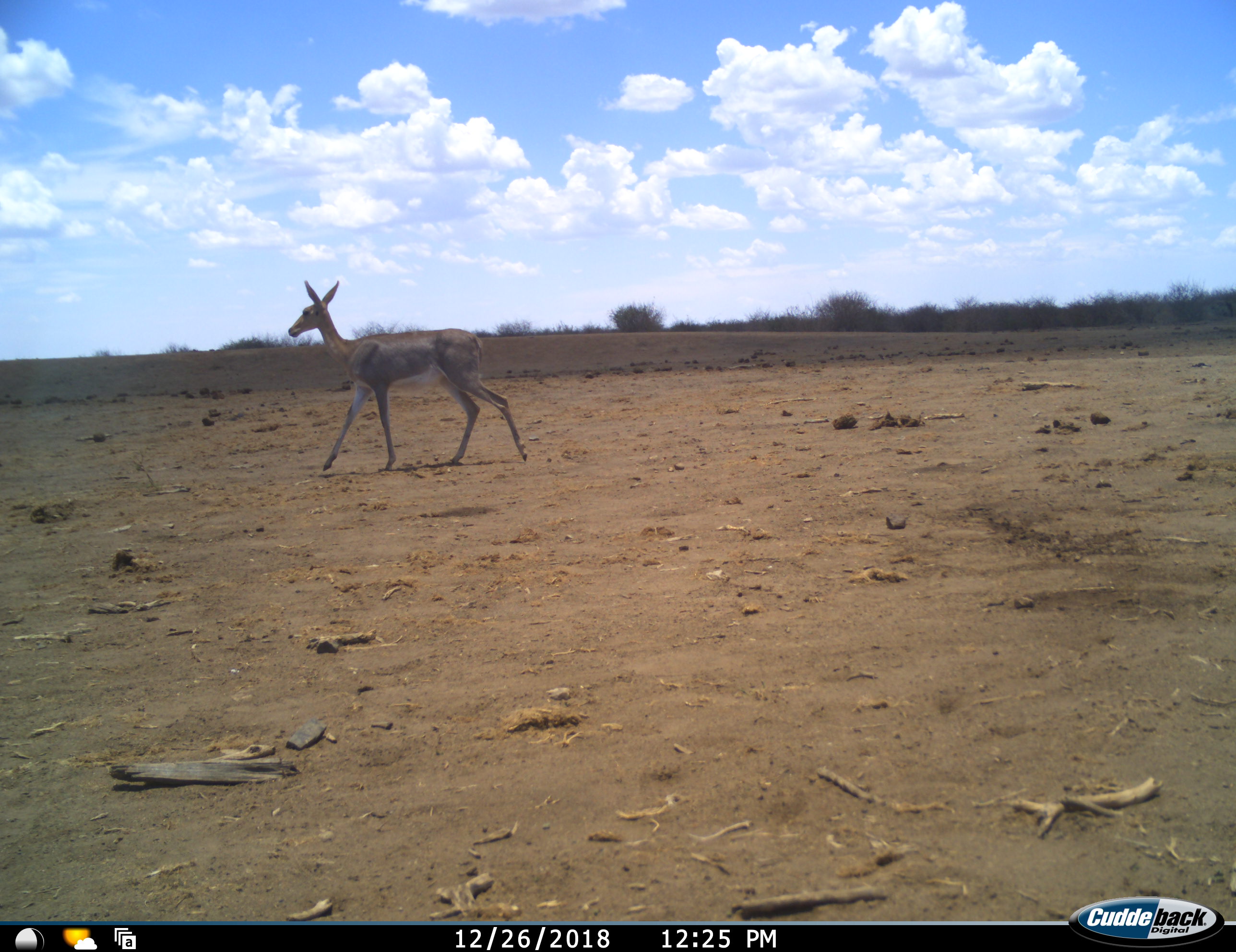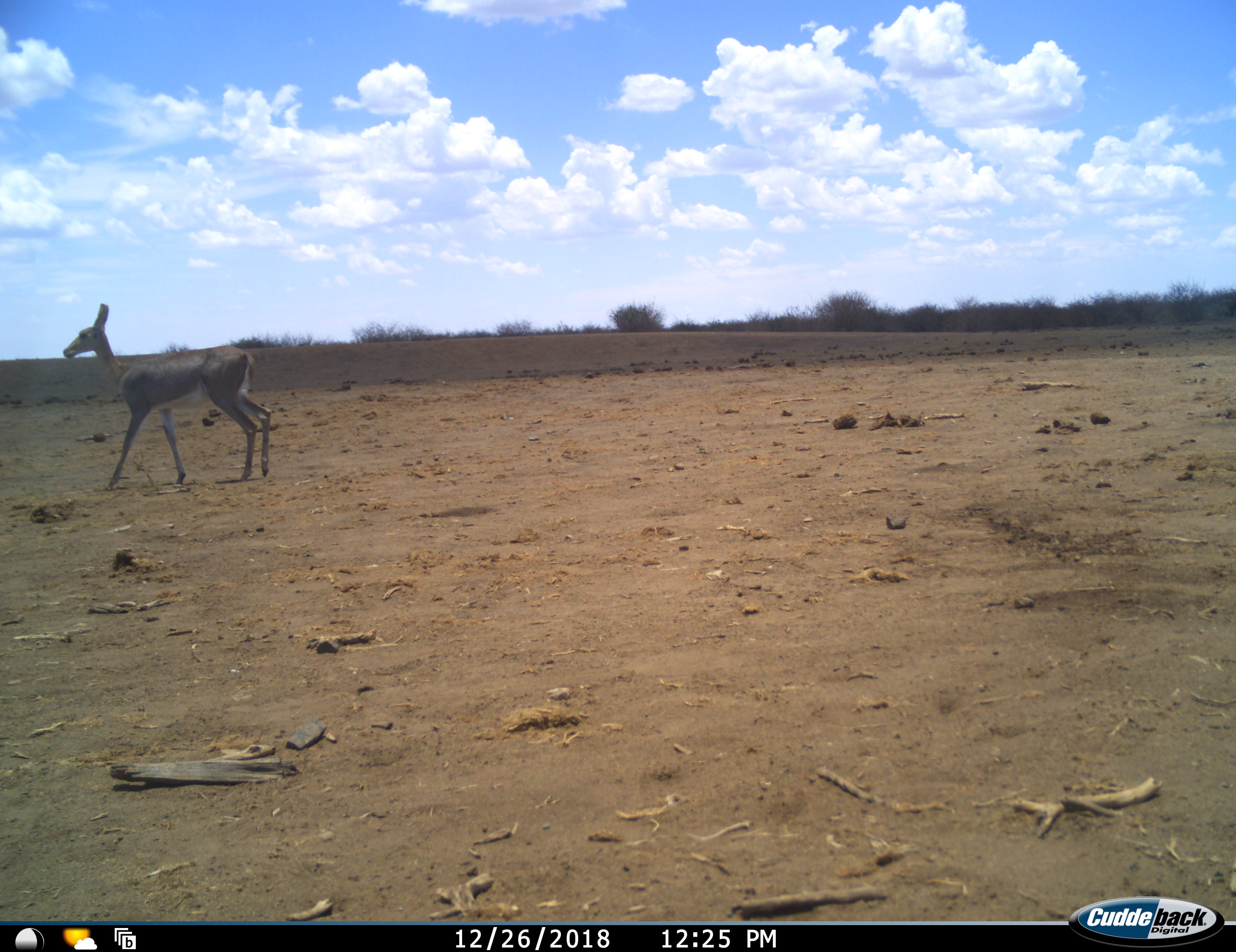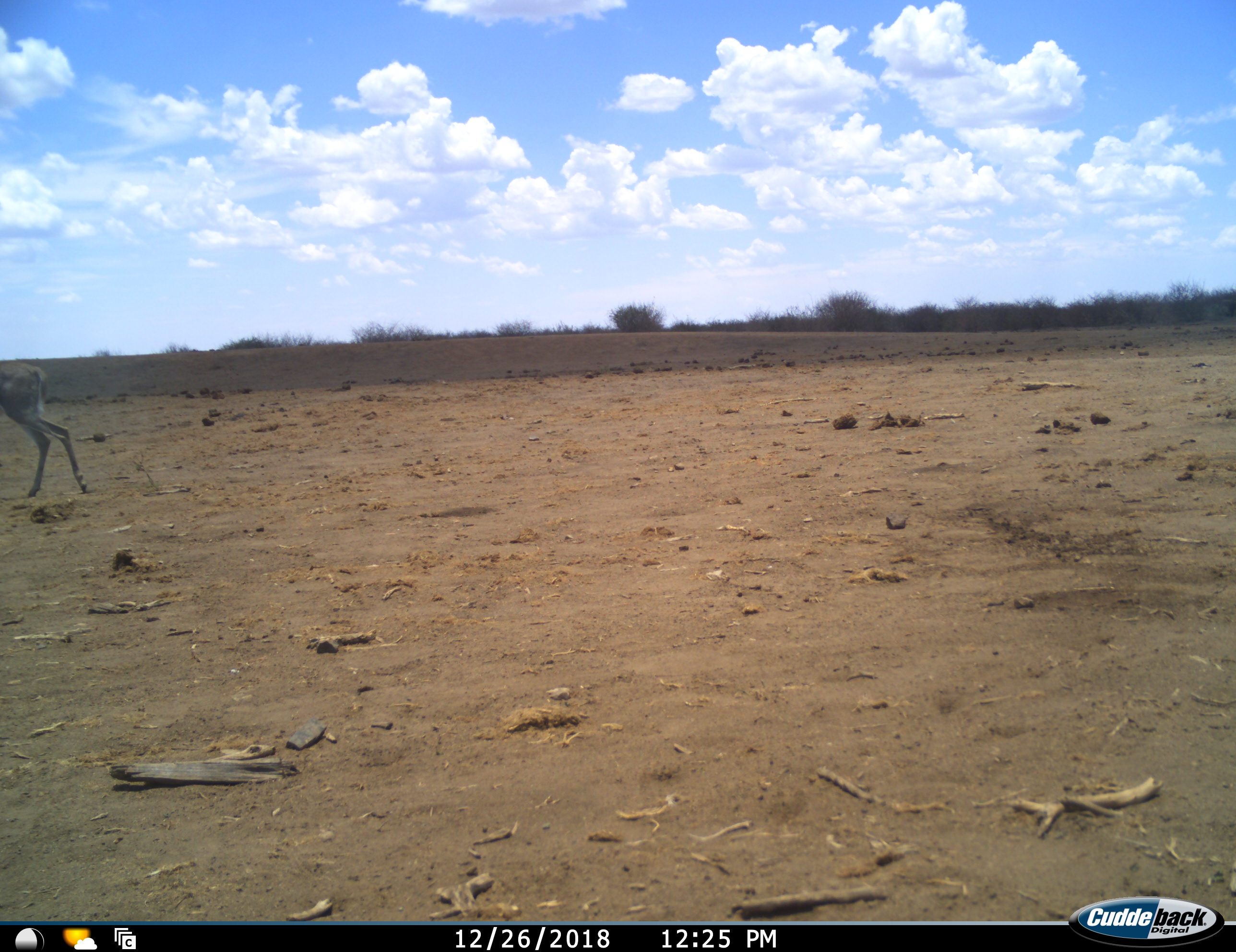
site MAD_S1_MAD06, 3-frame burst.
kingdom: Animalia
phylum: Chordata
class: Mammalia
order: Artiodactyla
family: Bovidae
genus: Redunca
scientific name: Redunca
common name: reedbuck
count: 1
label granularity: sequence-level